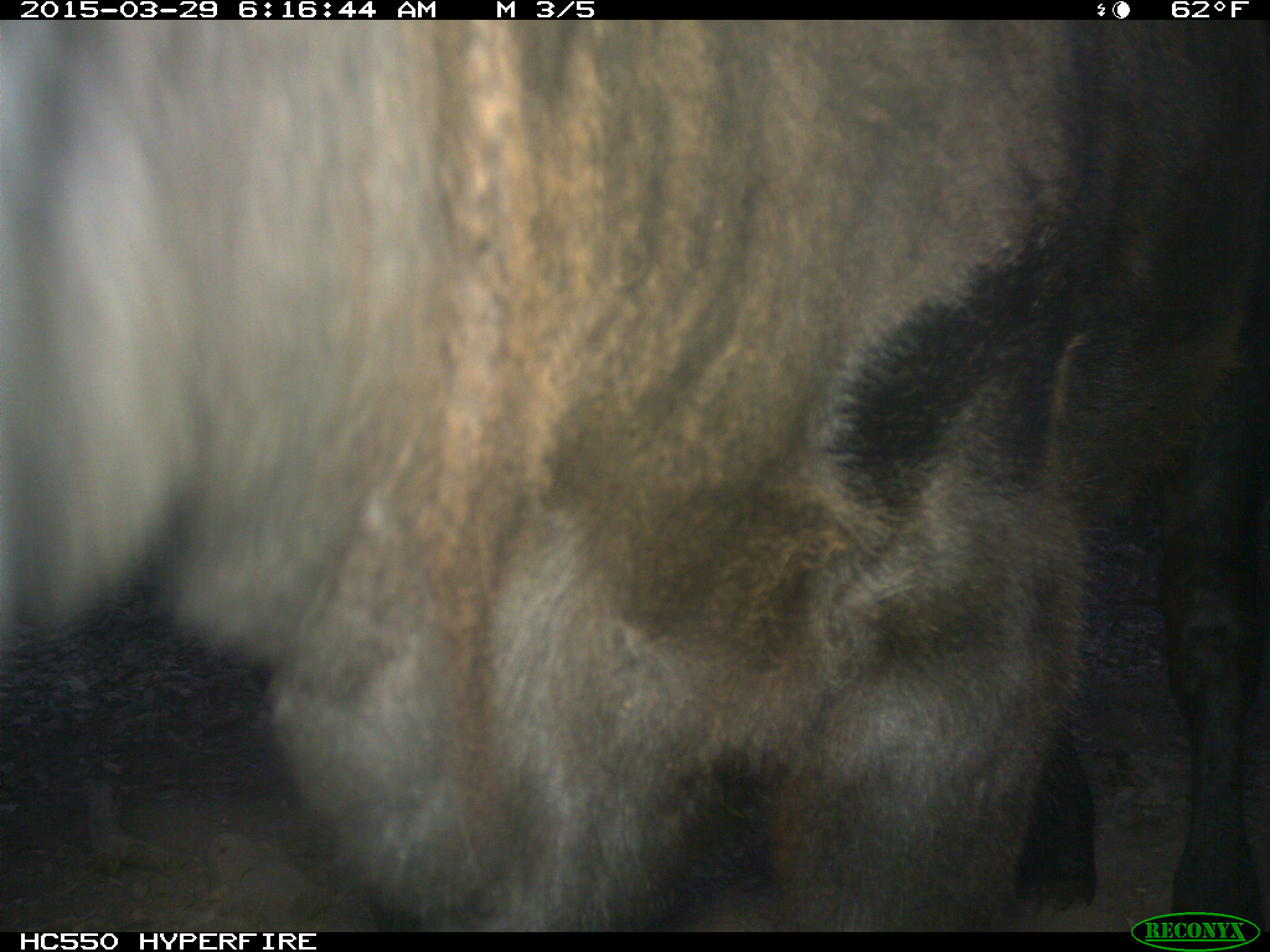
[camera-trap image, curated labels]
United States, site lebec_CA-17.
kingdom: Animalia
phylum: Chordata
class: Mammalia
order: Artiodactyla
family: Bovidae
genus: Bos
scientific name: Bos taurus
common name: domestic cow